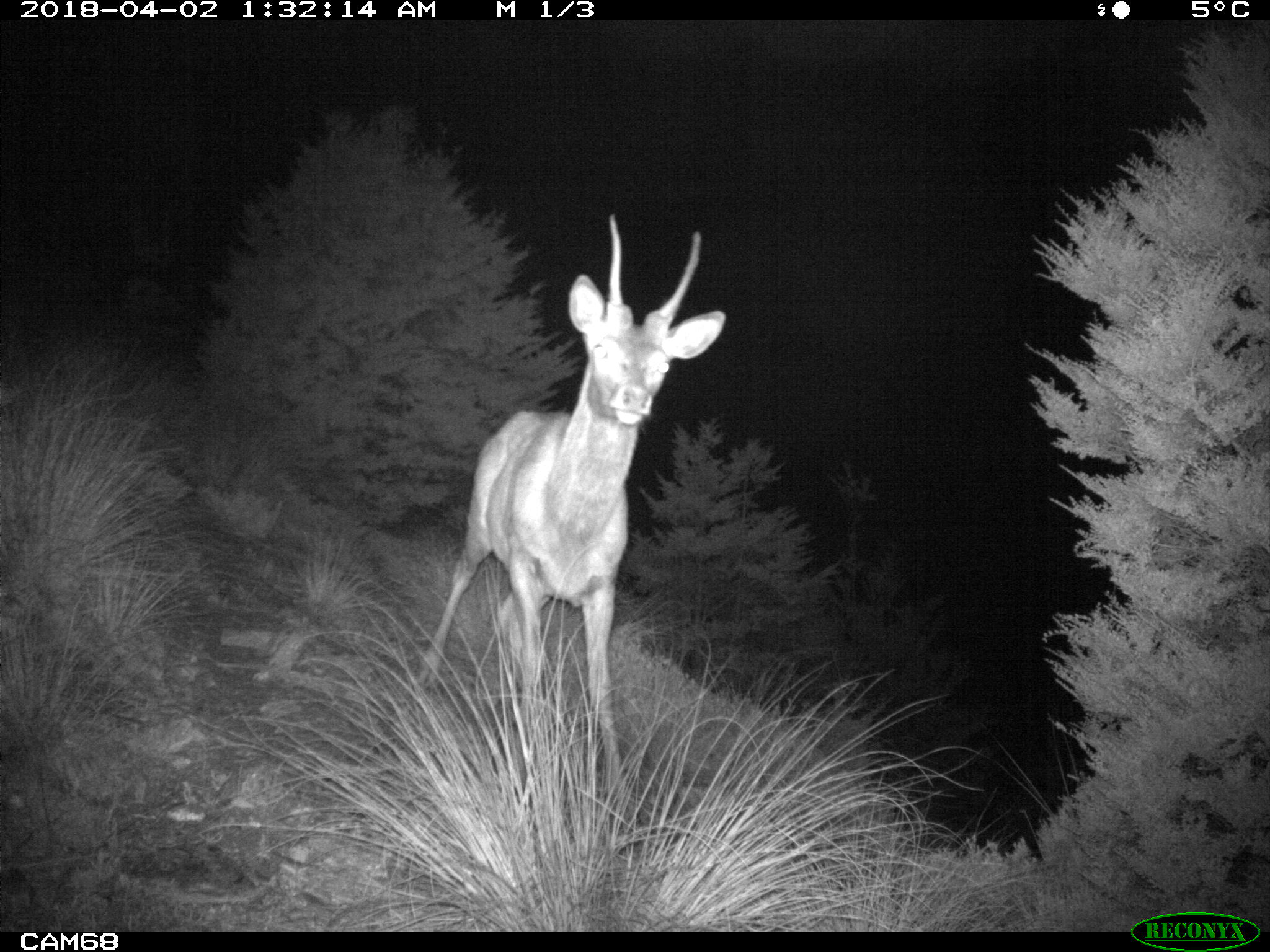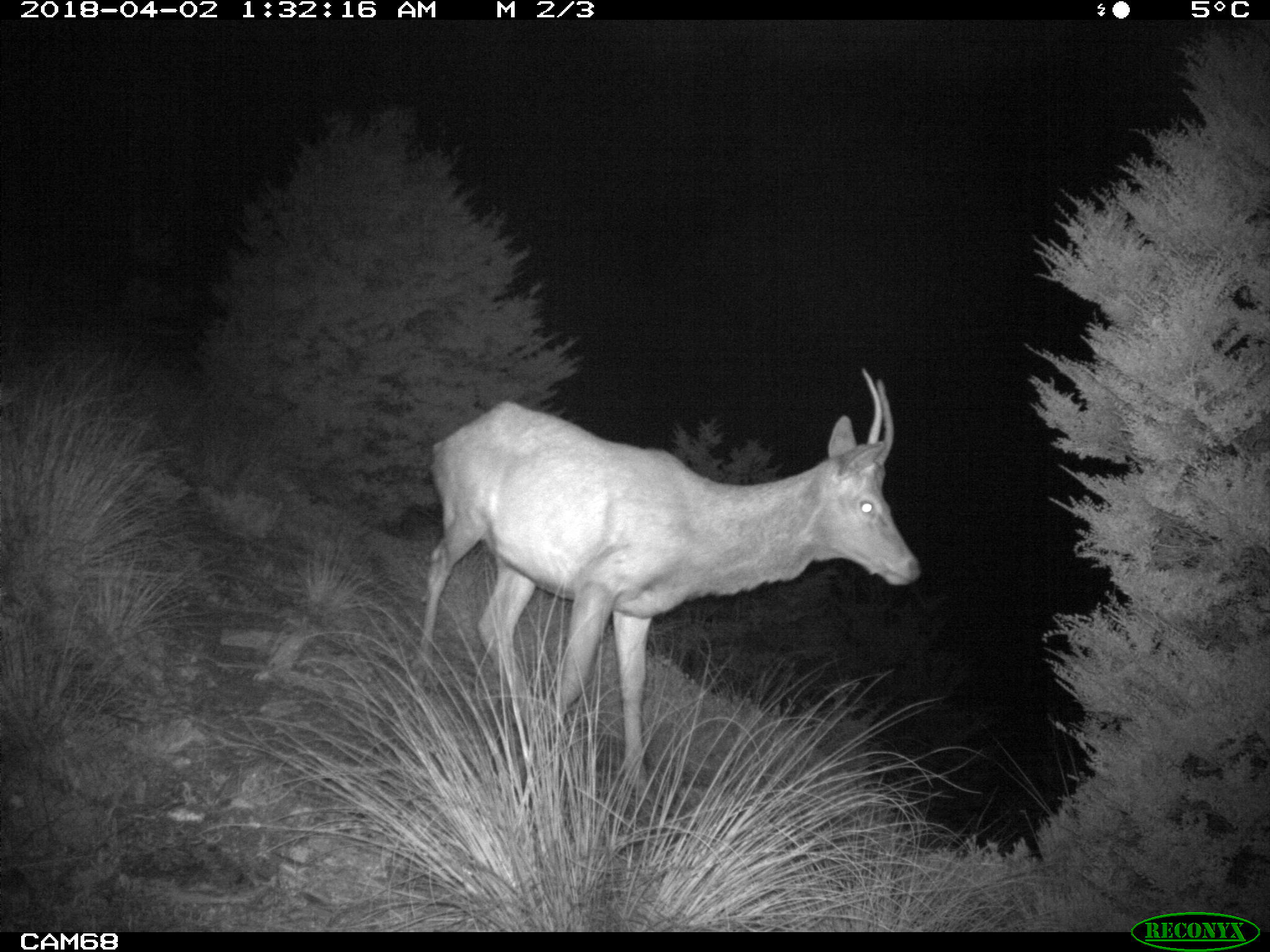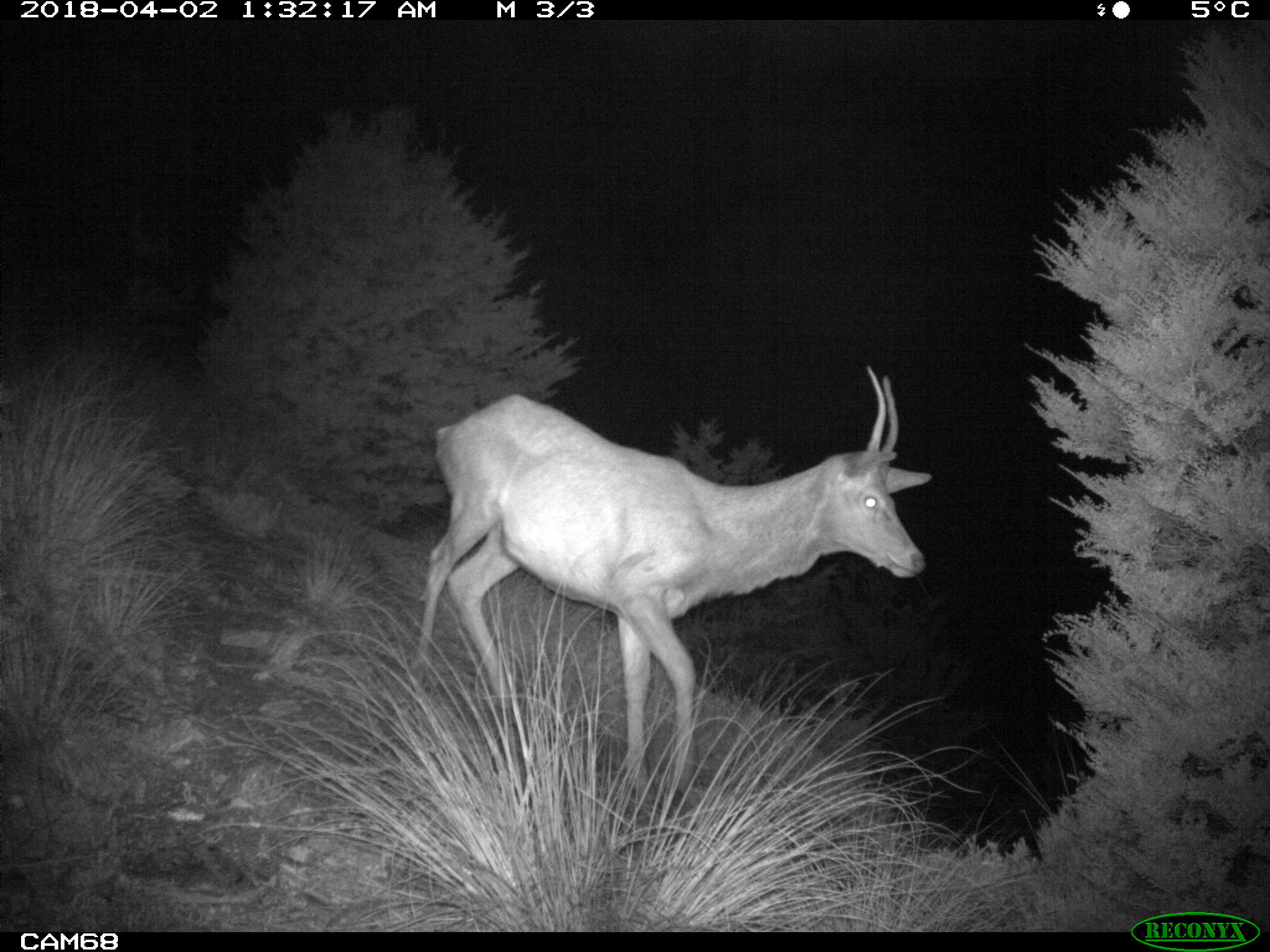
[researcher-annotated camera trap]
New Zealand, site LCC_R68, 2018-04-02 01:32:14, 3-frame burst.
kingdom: Animalia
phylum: Chordata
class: Mammalia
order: Artiodactyla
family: Cervidae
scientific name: Cervidae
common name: deer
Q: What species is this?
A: Deer (Cervidae).